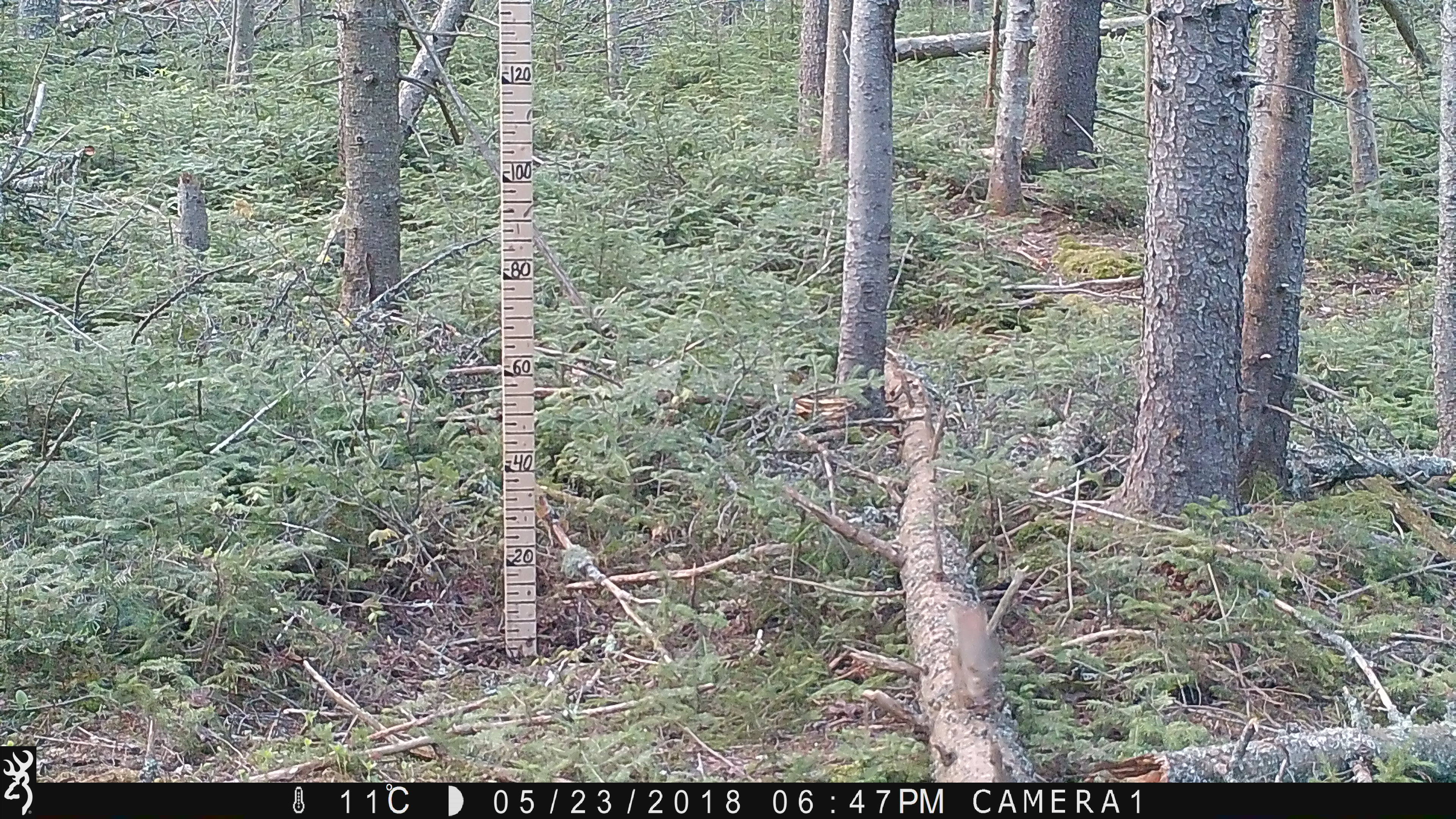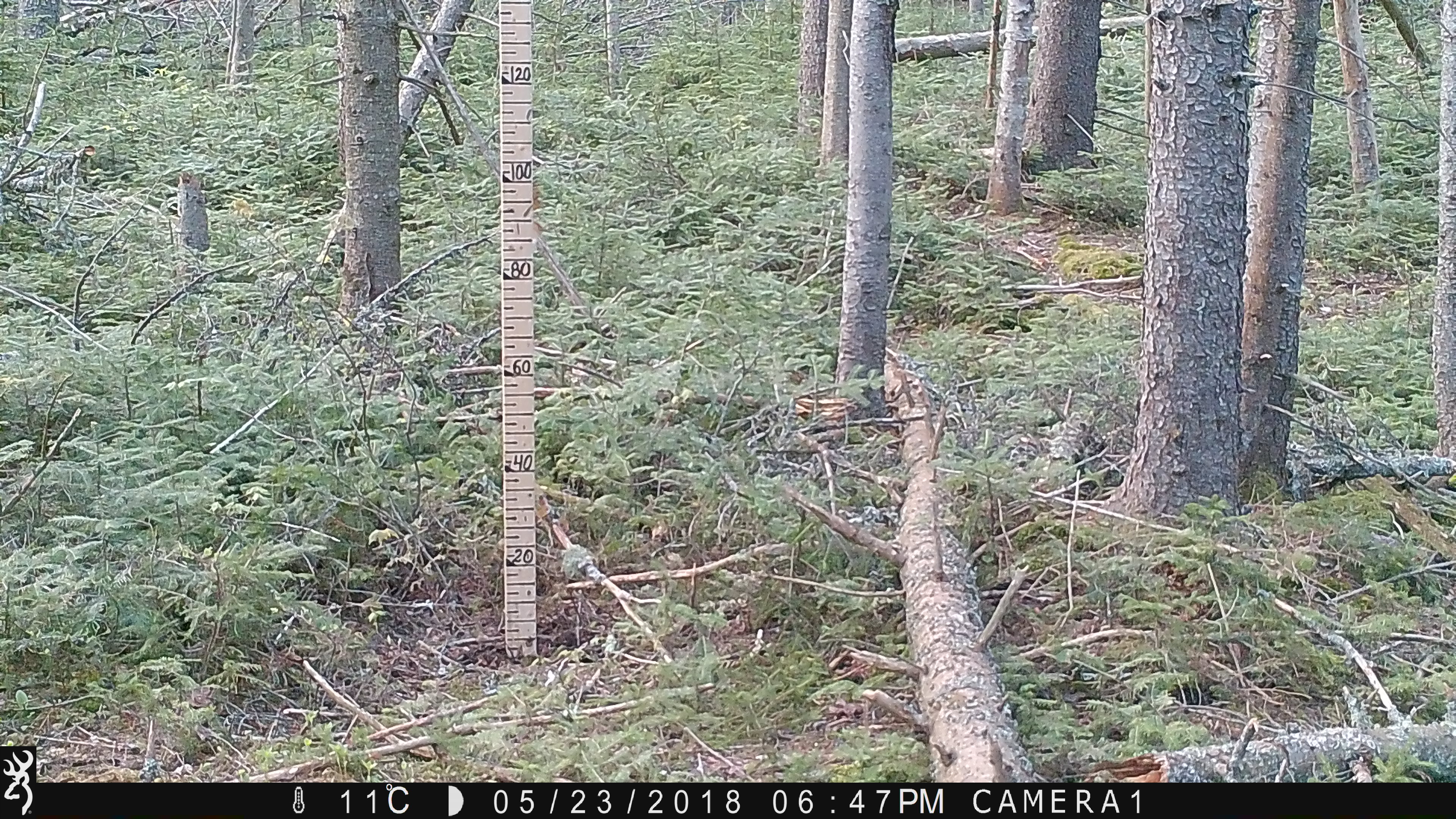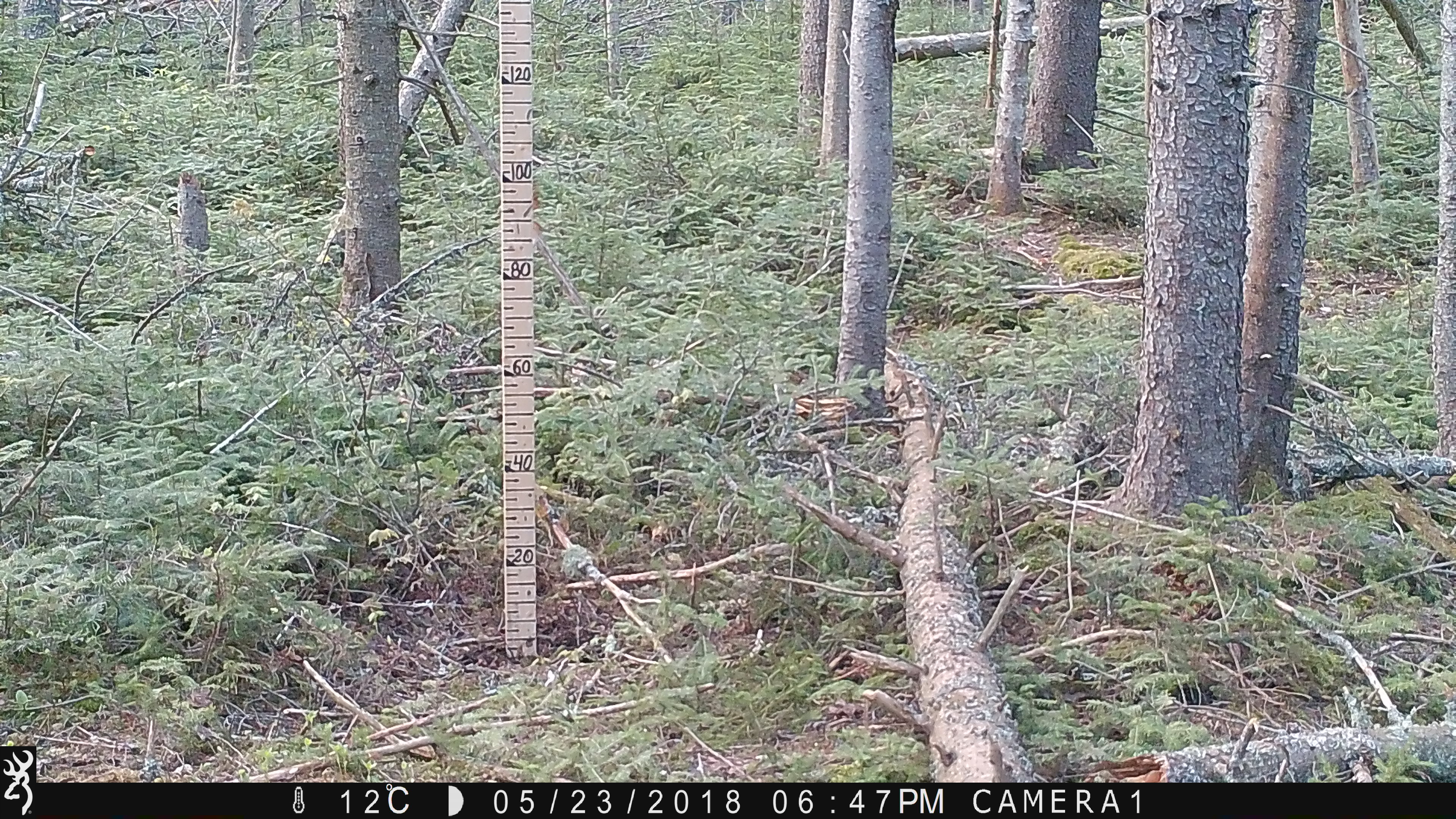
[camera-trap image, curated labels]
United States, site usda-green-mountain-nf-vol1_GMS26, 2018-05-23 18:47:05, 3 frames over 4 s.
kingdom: Animalia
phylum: Chordata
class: Mammalia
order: Rodentia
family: Sciuridae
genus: Tamiasciurus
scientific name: Tamiasciurus hudsonicus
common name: red squirrel